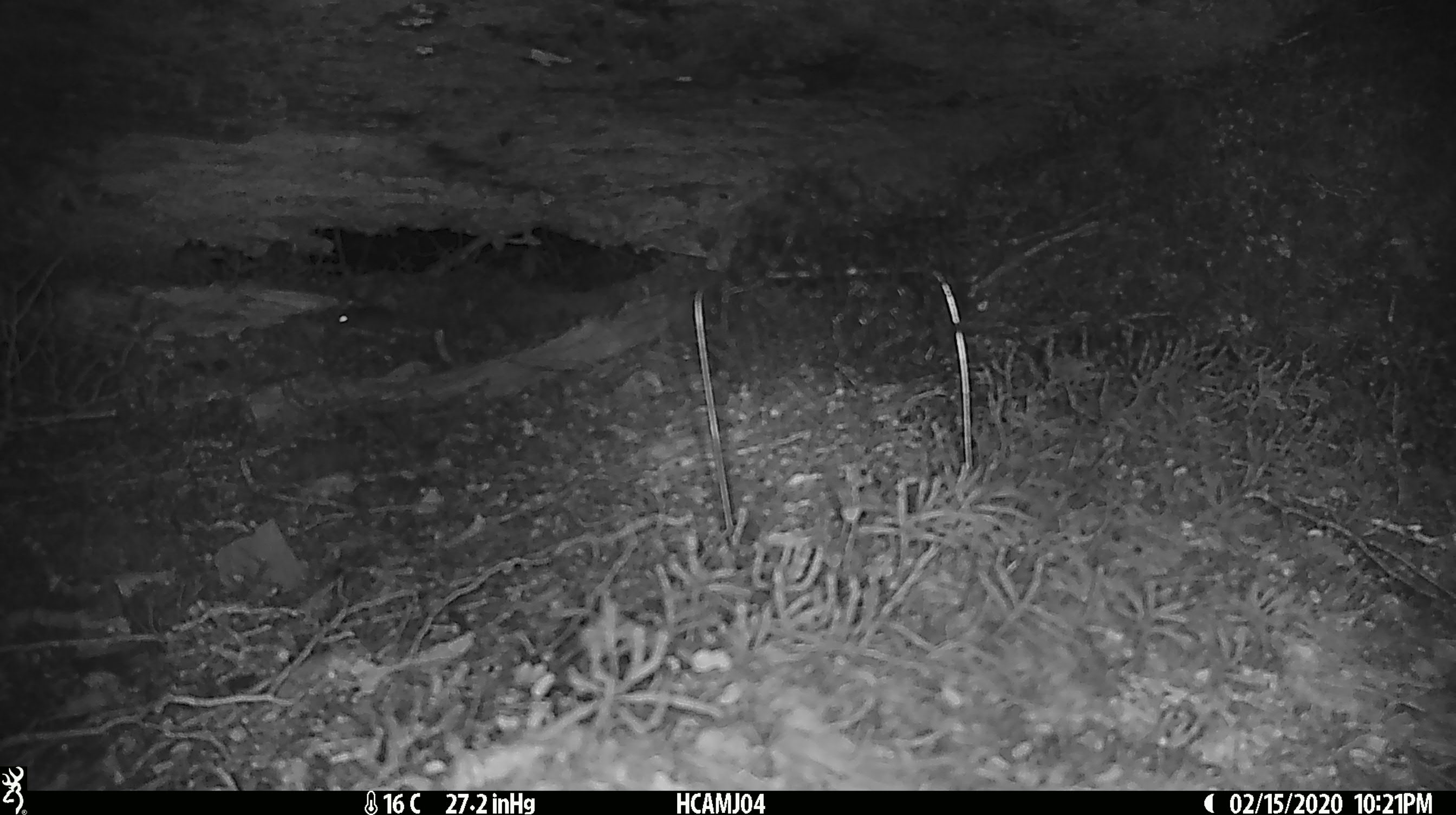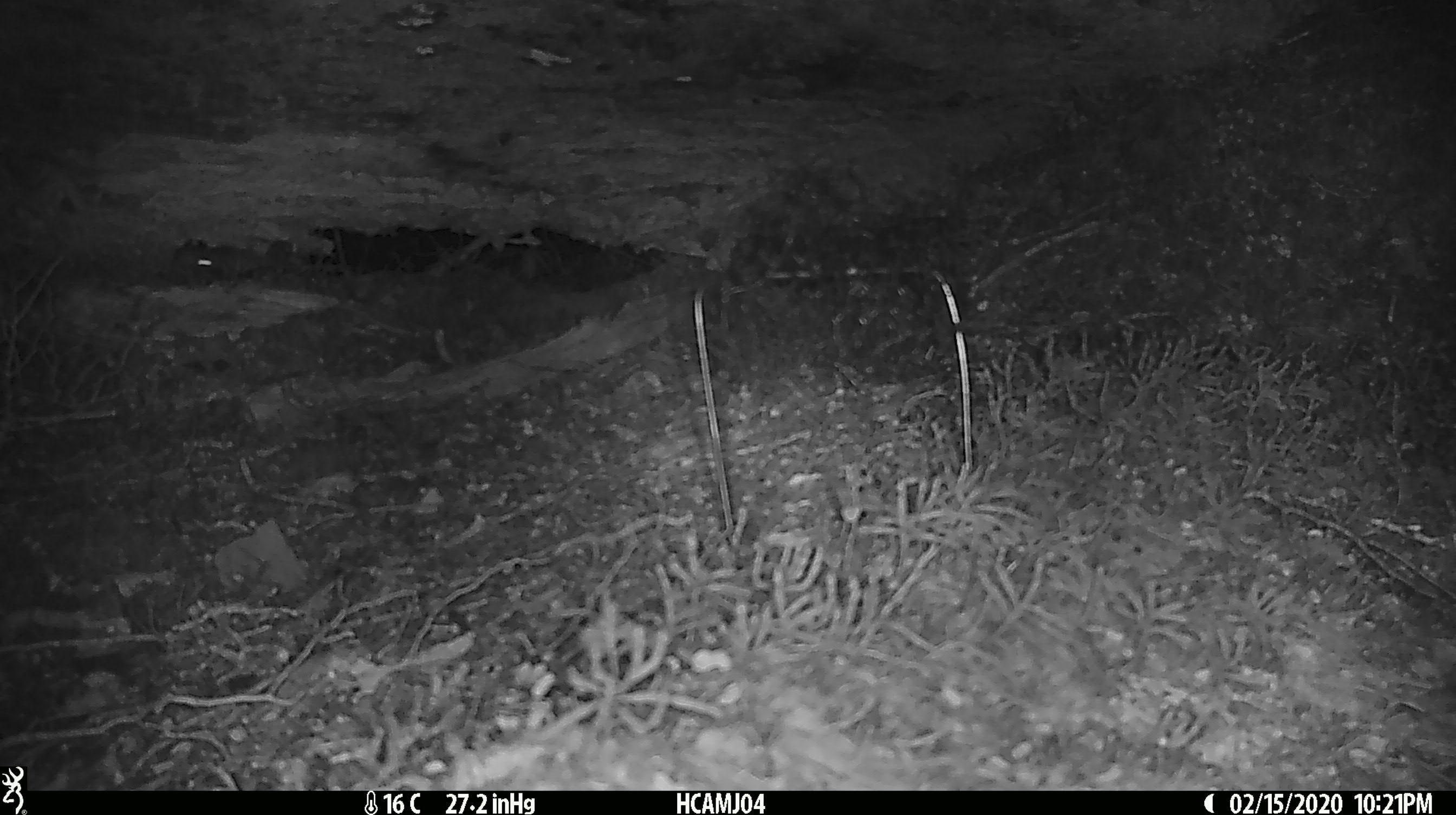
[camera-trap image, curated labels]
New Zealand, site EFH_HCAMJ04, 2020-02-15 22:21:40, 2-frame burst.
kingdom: Animalia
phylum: Chordata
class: Mammalia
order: Rodentia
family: Muridae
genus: Mus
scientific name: Mus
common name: mouse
Mouse (Mus).